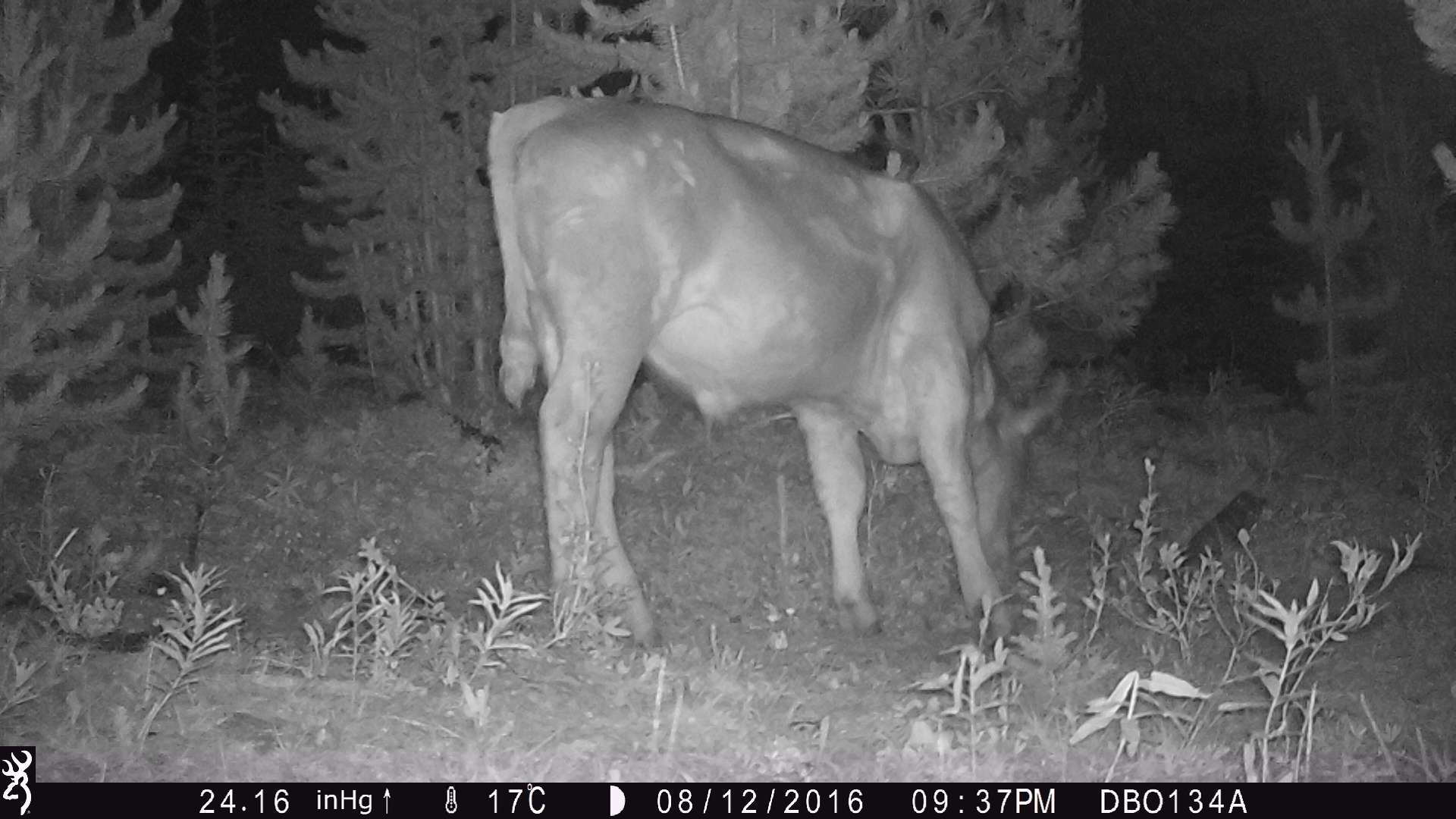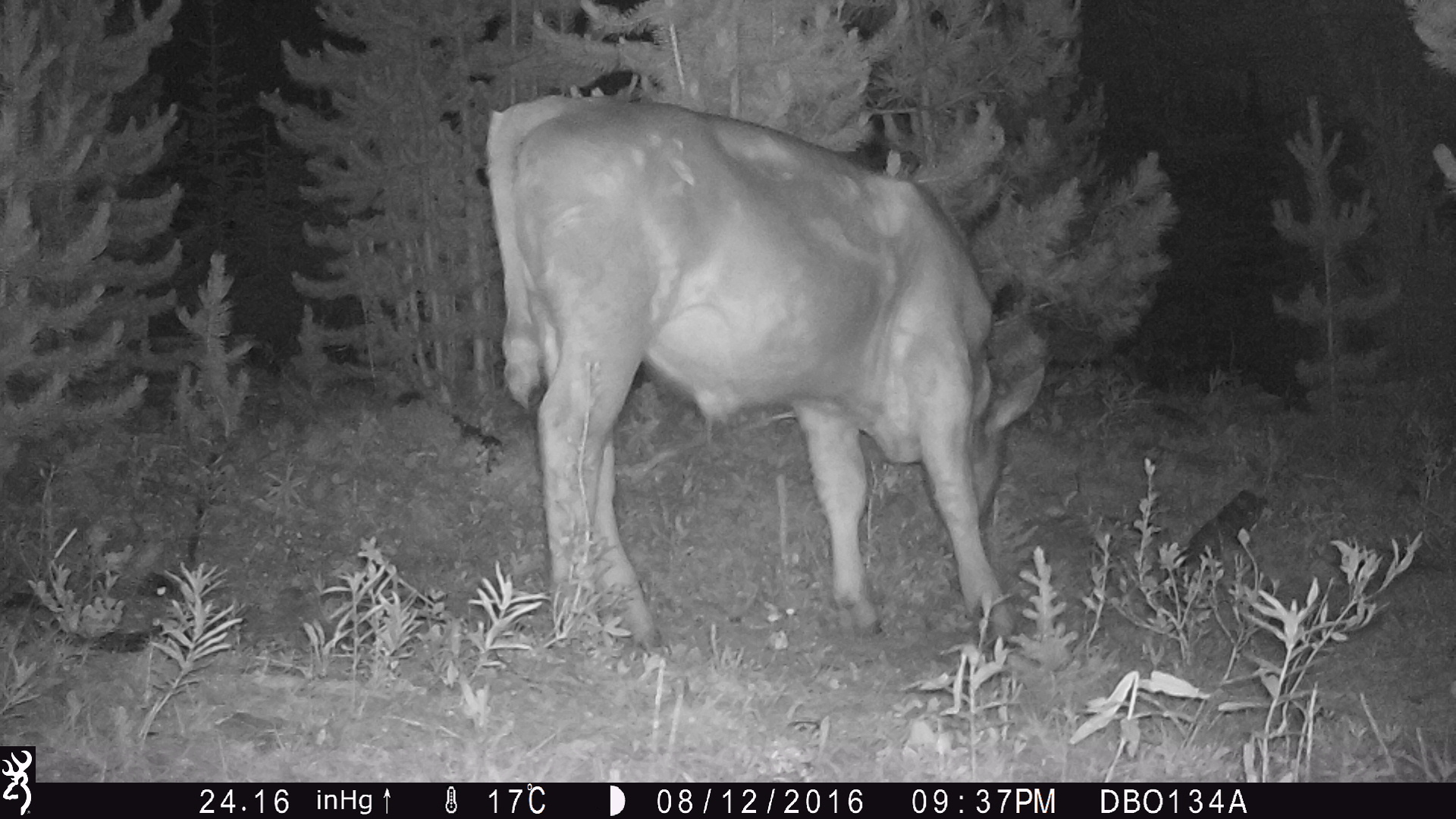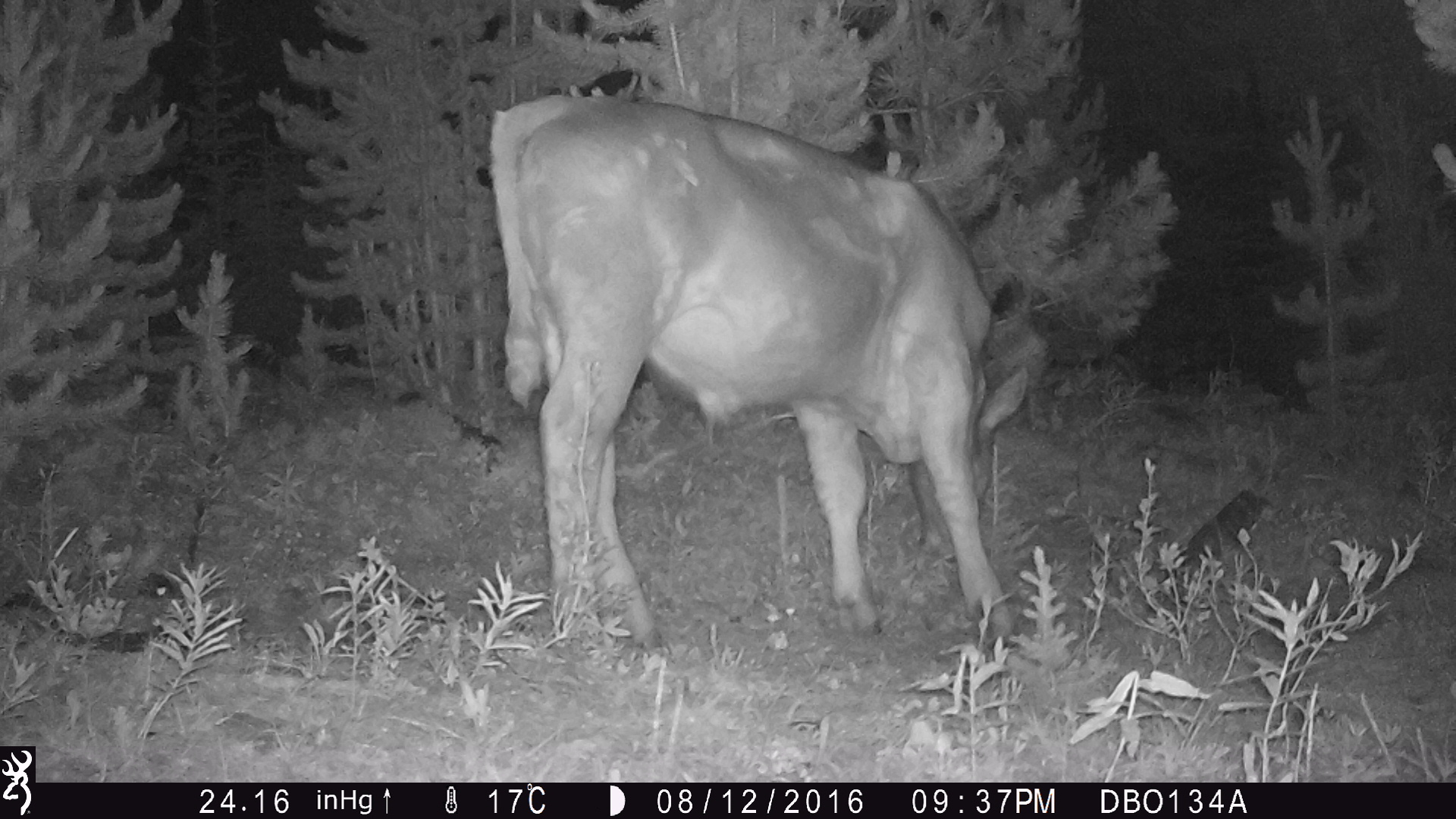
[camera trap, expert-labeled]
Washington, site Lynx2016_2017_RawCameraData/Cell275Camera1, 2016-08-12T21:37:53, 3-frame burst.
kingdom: Animalia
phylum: Chordata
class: Mammalia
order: Artiodactyla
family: Bovidae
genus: Bos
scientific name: Bos taurus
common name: domestic cattle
Domestic cattle (Bos taurus). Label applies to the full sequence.